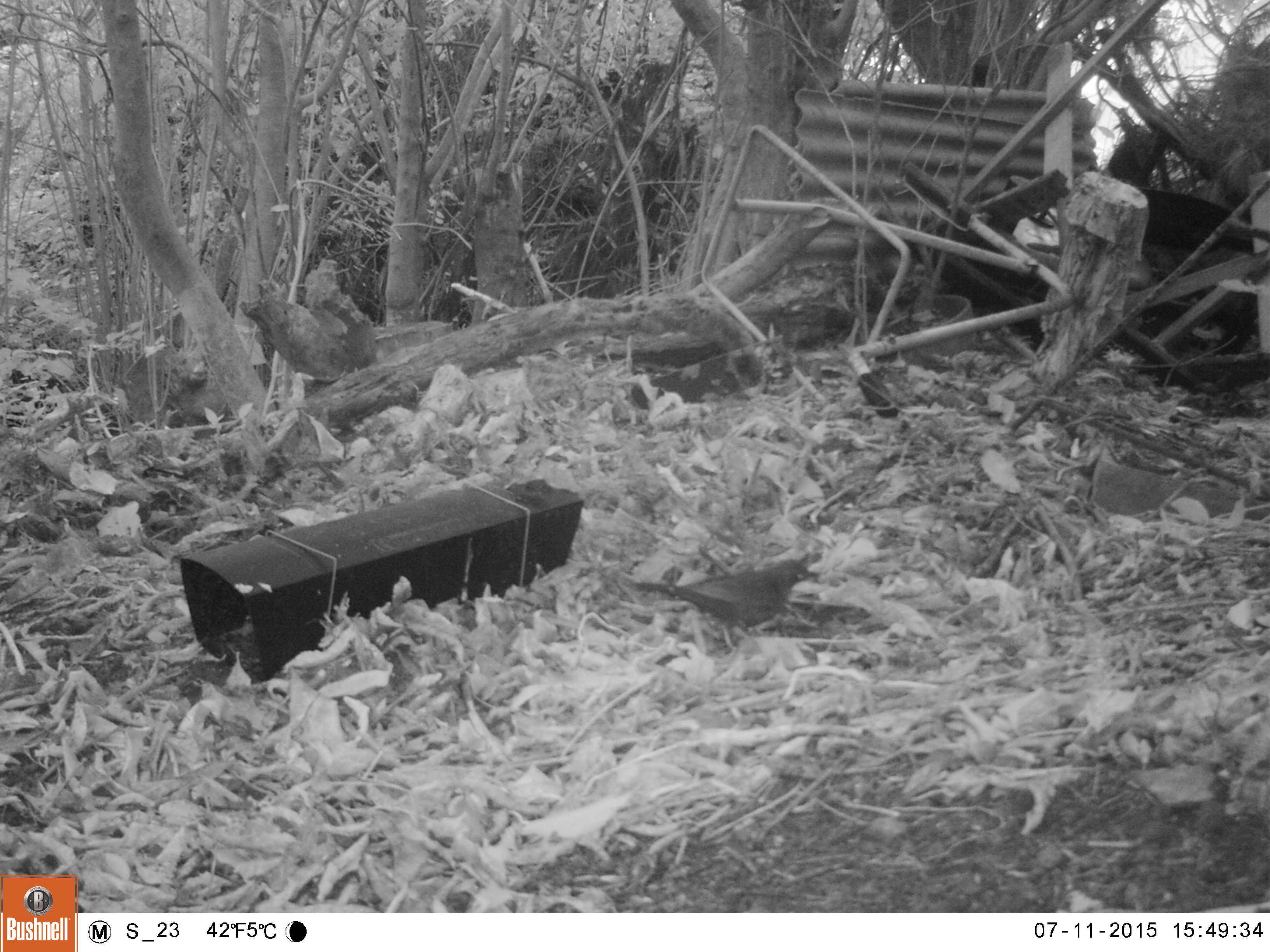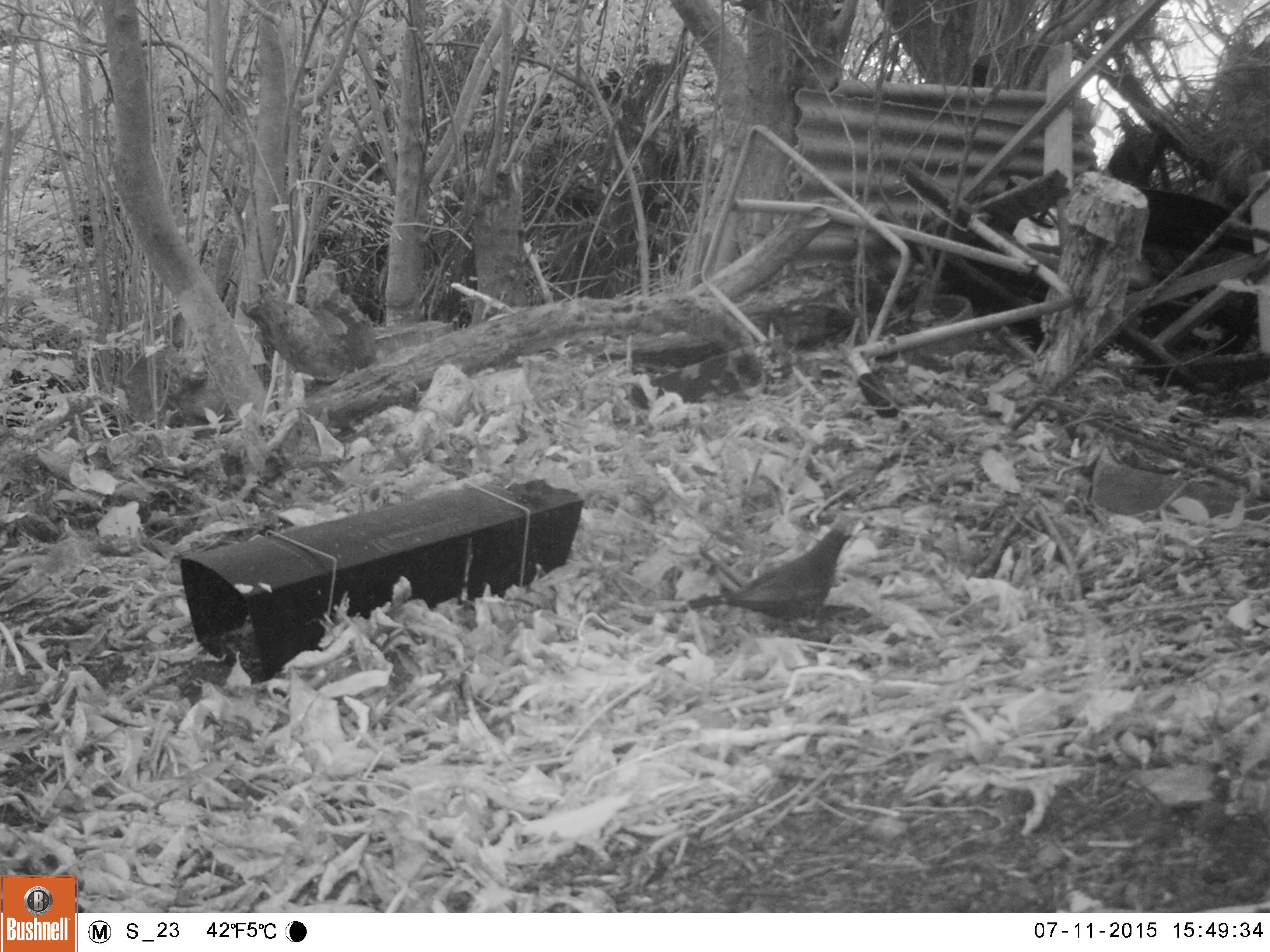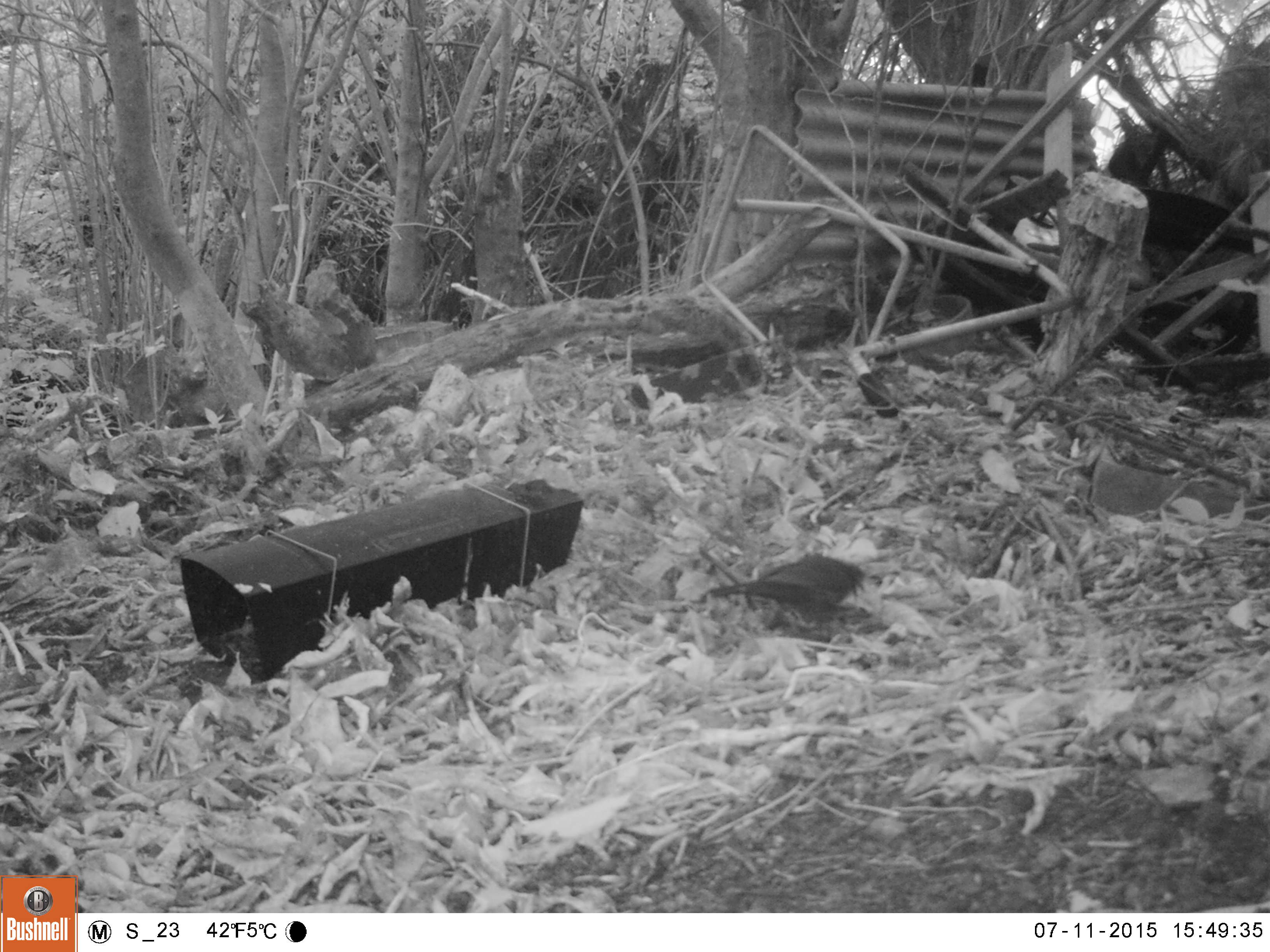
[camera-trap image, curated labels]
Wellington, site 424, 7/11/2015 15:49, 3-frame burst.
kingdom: Animalia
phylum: Chordata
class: Aves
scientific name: Aves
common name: bird